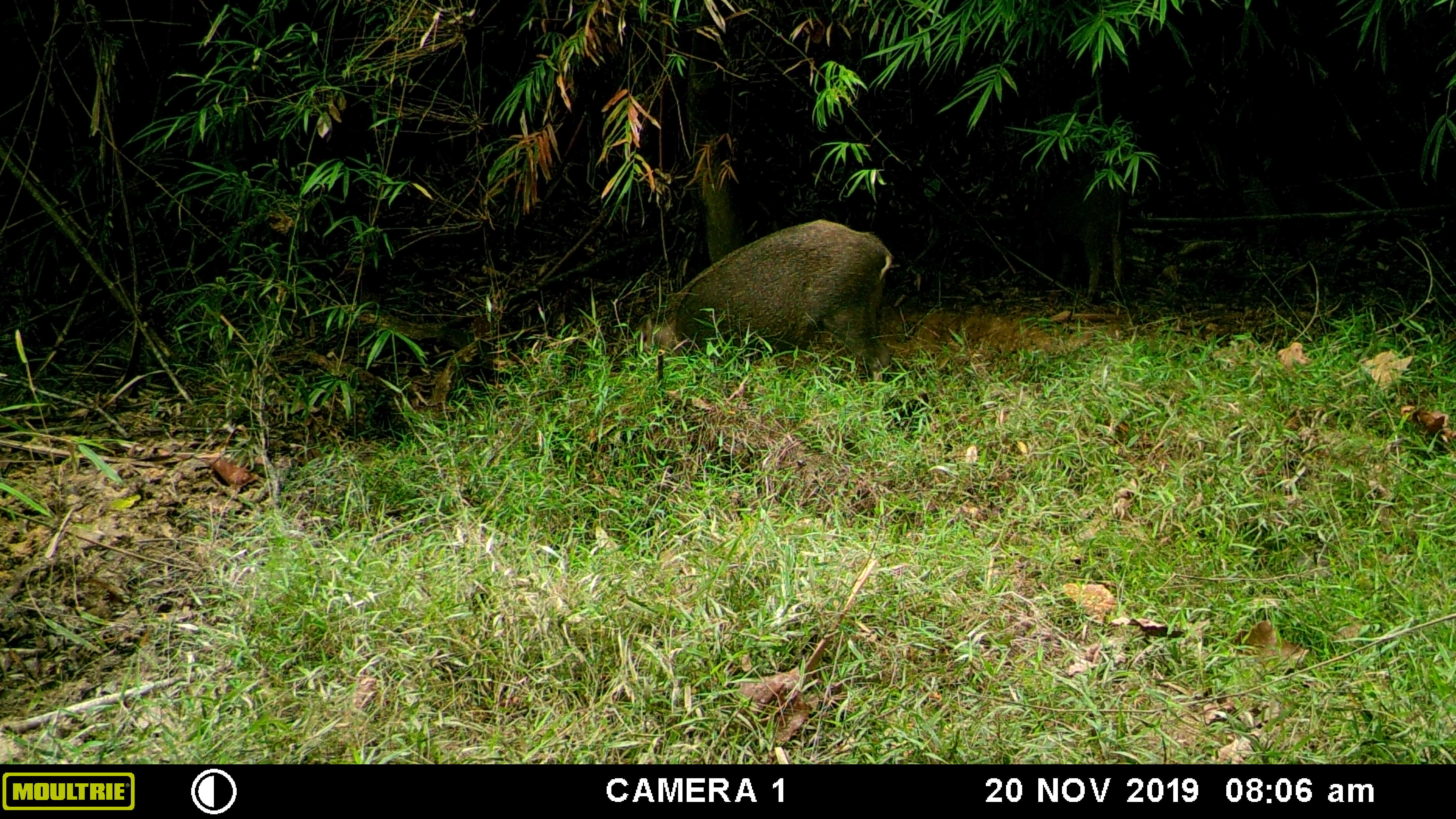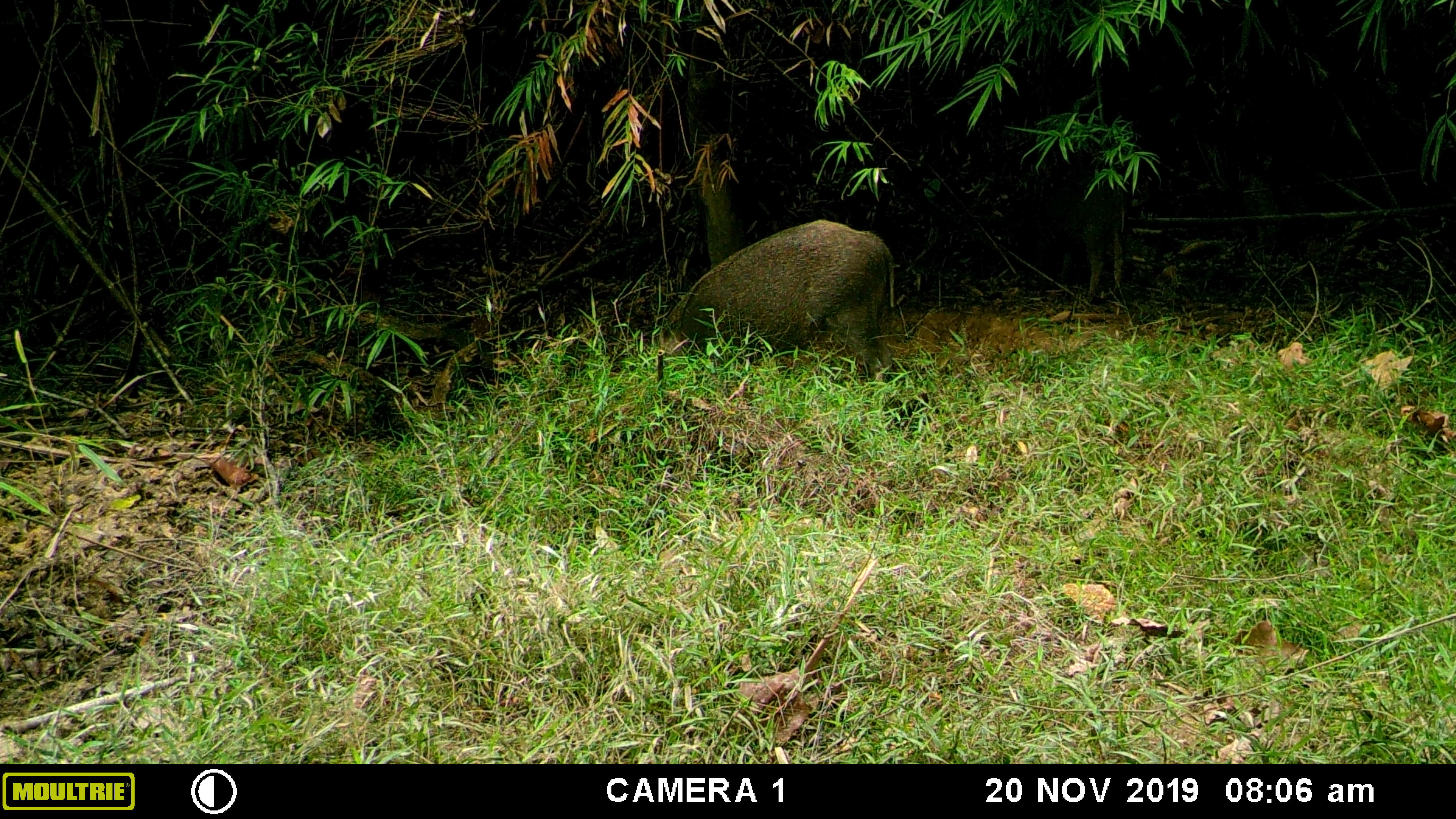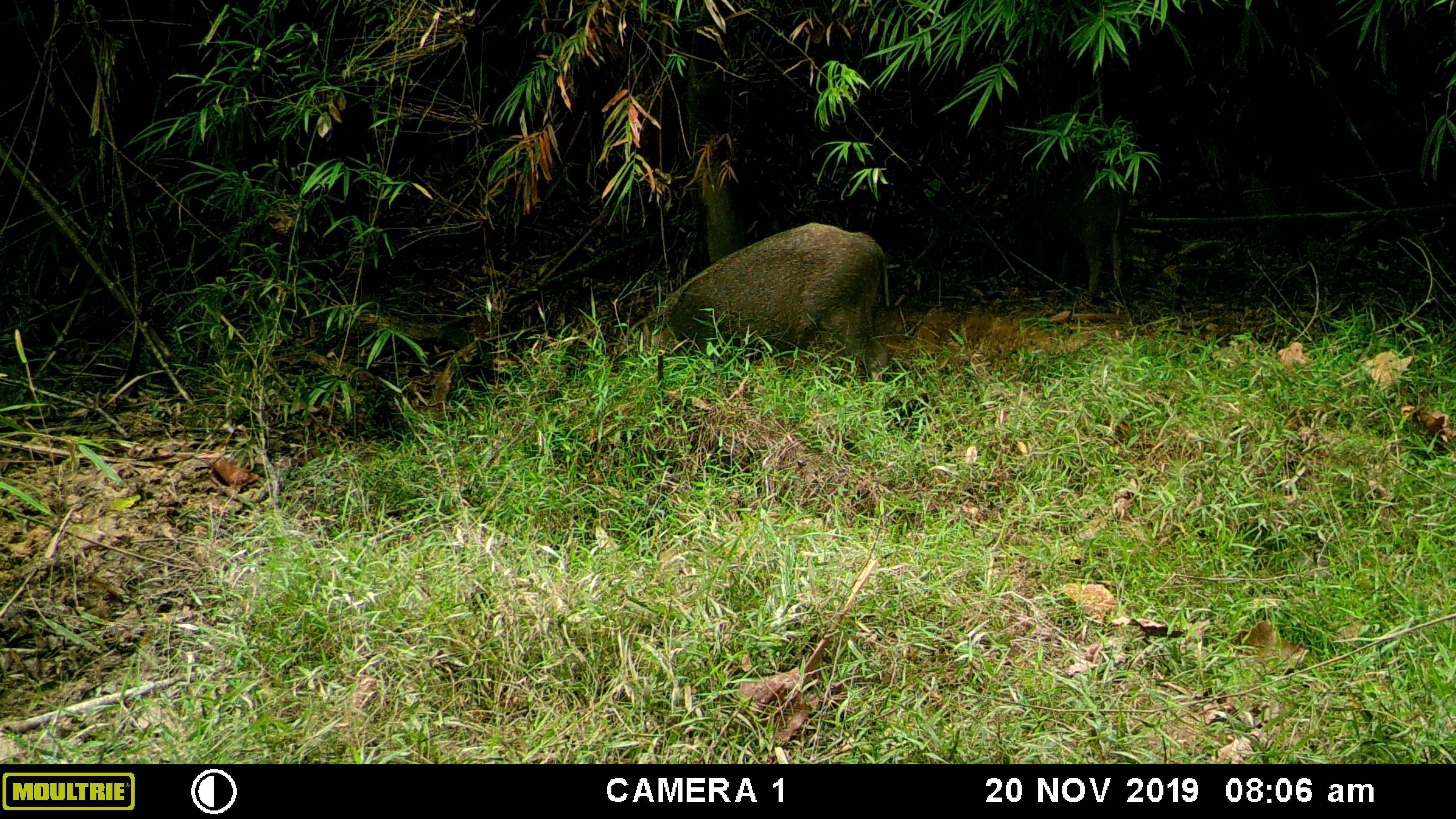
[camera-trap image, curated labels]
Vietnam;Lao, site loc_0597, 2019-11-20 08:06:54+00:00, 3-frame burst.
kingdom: Animalia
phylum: Chordata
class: Mammalia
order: Artiodactyla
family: Suidae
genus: Sus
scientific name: Sus scrofa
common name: eurasian wild pig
Eurasian wild pig (Sus scrofa). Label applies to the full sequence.